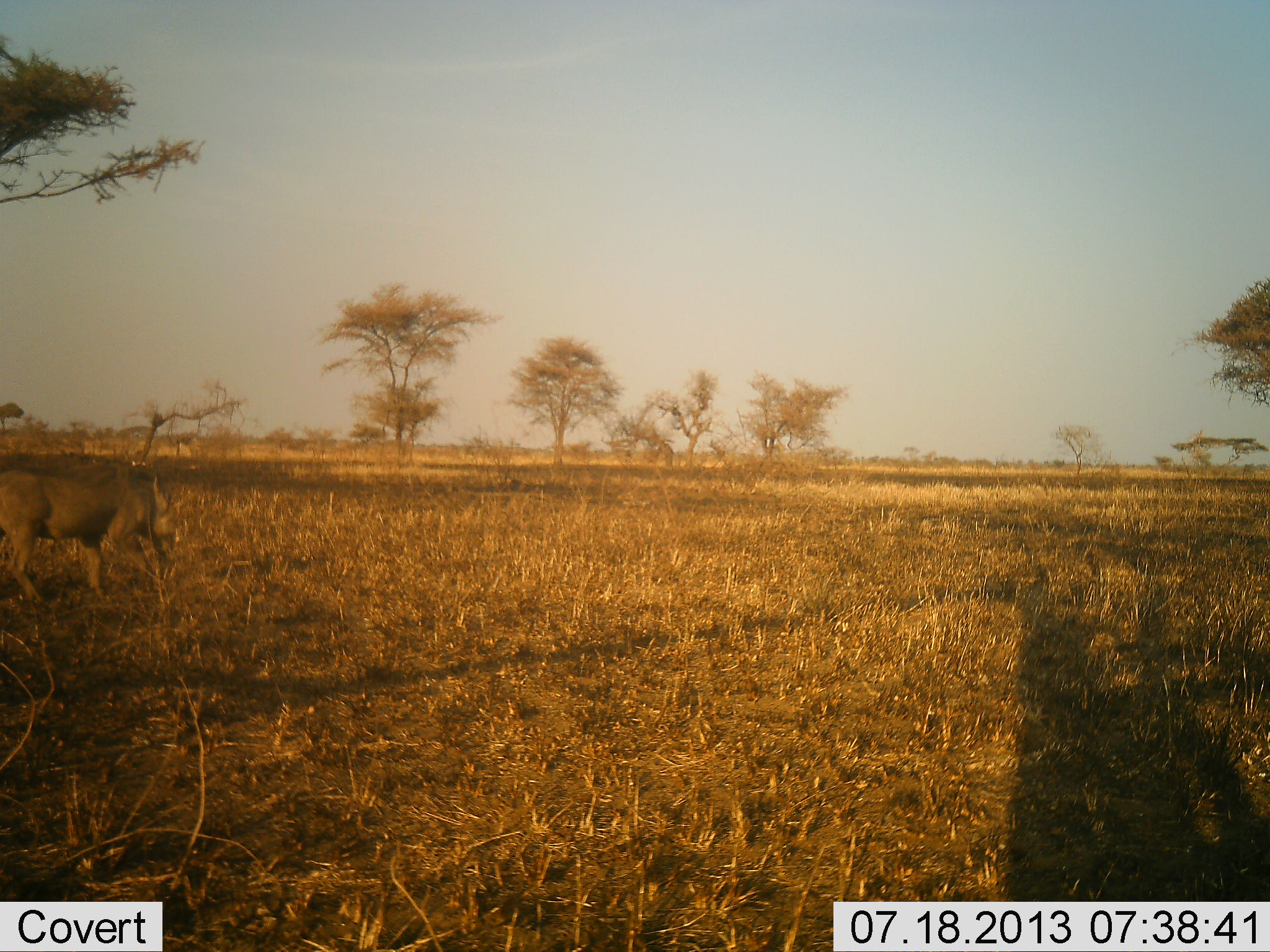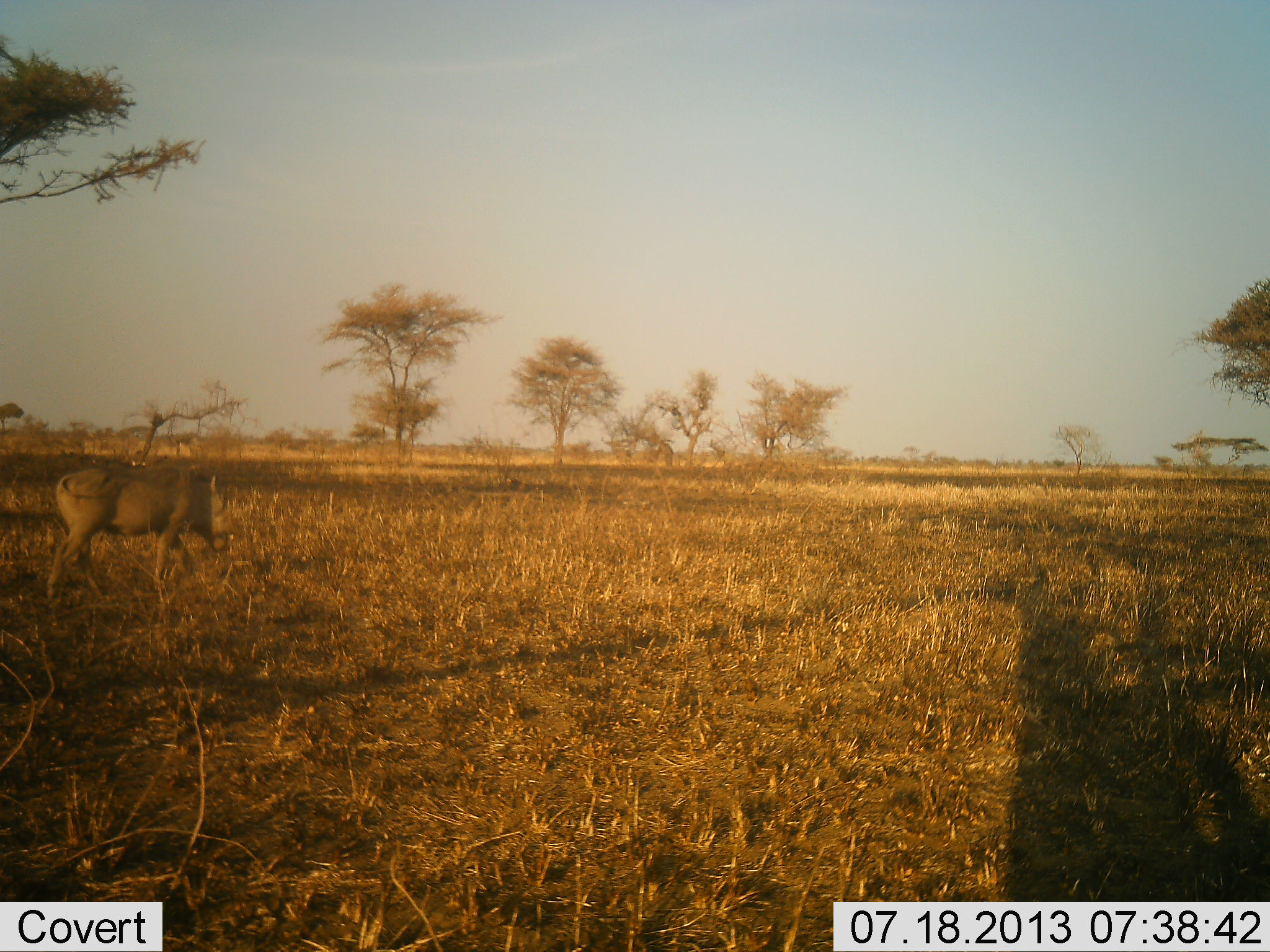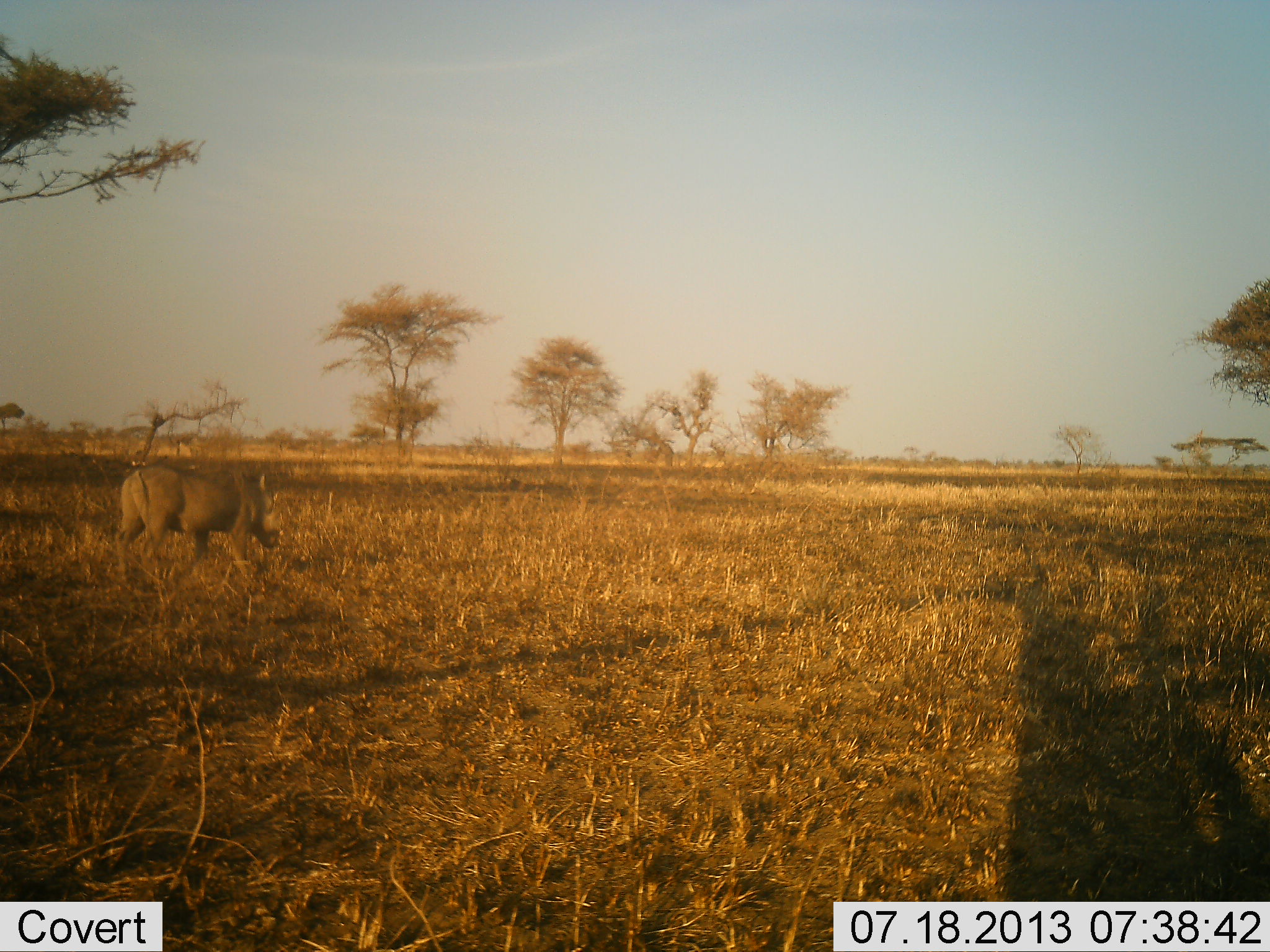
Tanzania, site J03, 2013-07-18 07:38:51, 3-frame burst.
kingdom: Animalia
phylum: Chordata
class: Mammalia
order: Artiodactyla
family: Suidae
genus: Phacochoerus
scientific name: Phacochoerus africanus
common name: warthog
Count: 1.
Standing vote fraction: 3%.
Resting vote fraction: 0%.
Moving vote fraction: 97%.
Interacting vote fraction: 0%.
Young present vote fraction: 0%.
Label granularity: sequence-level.